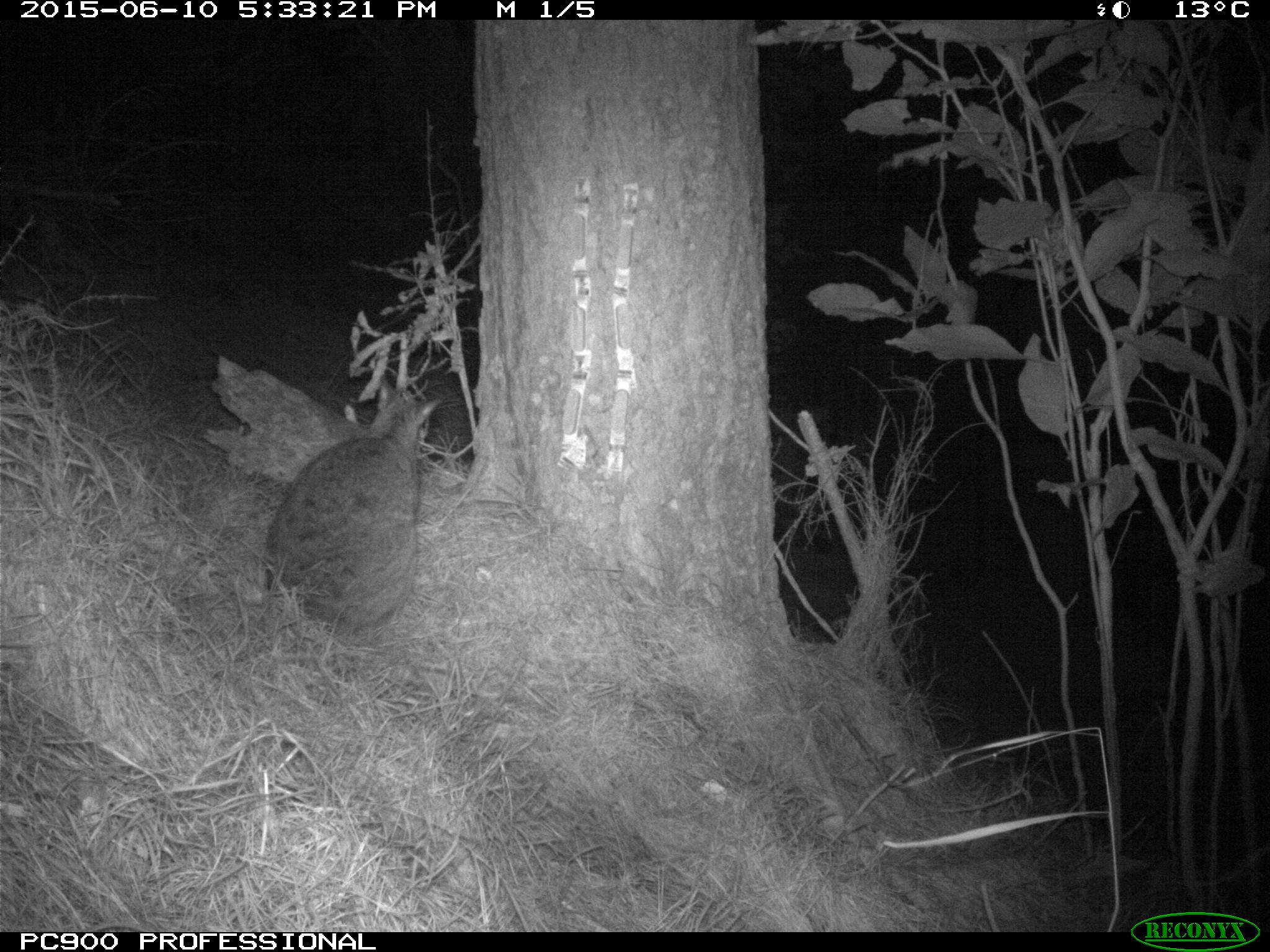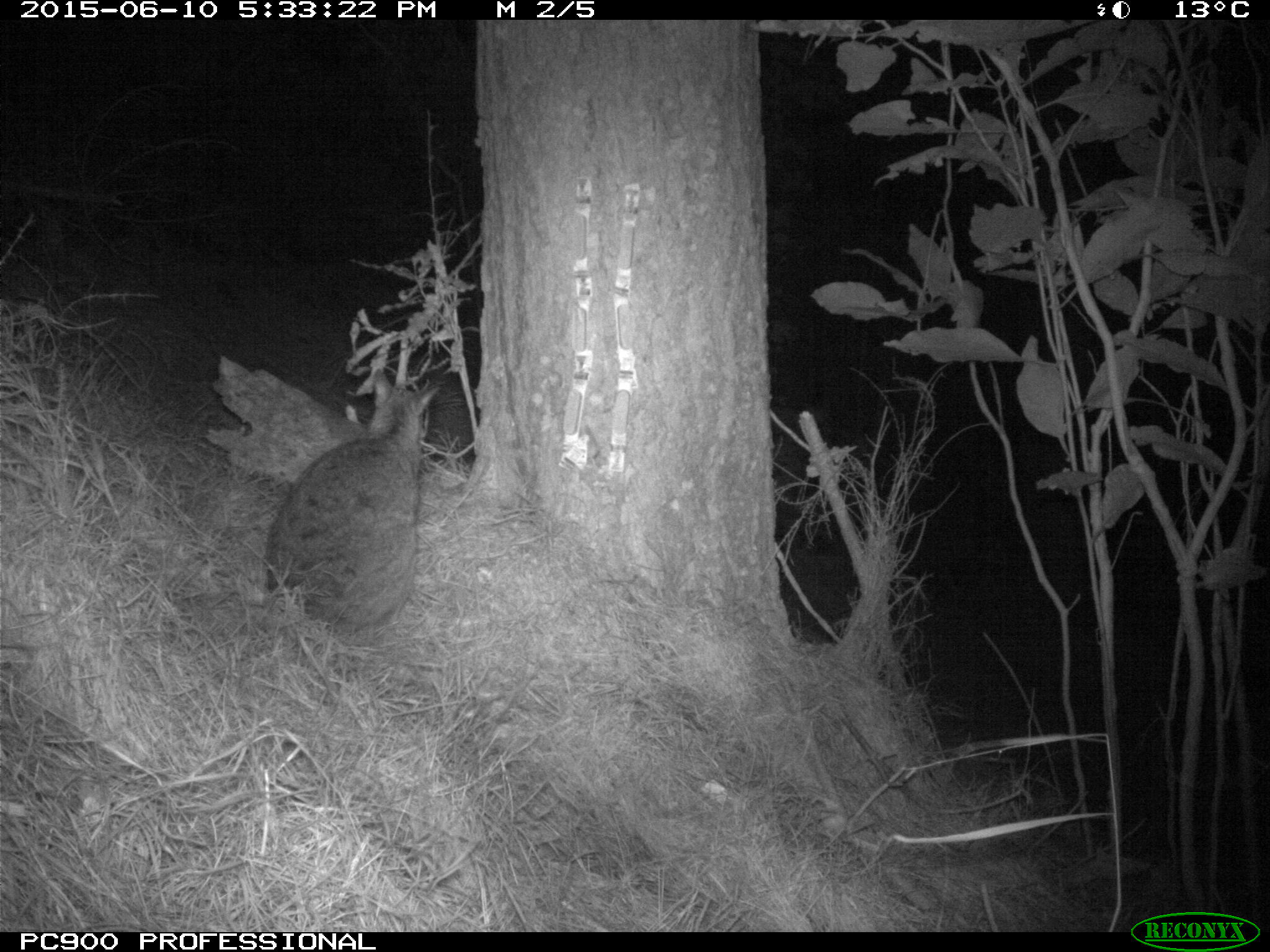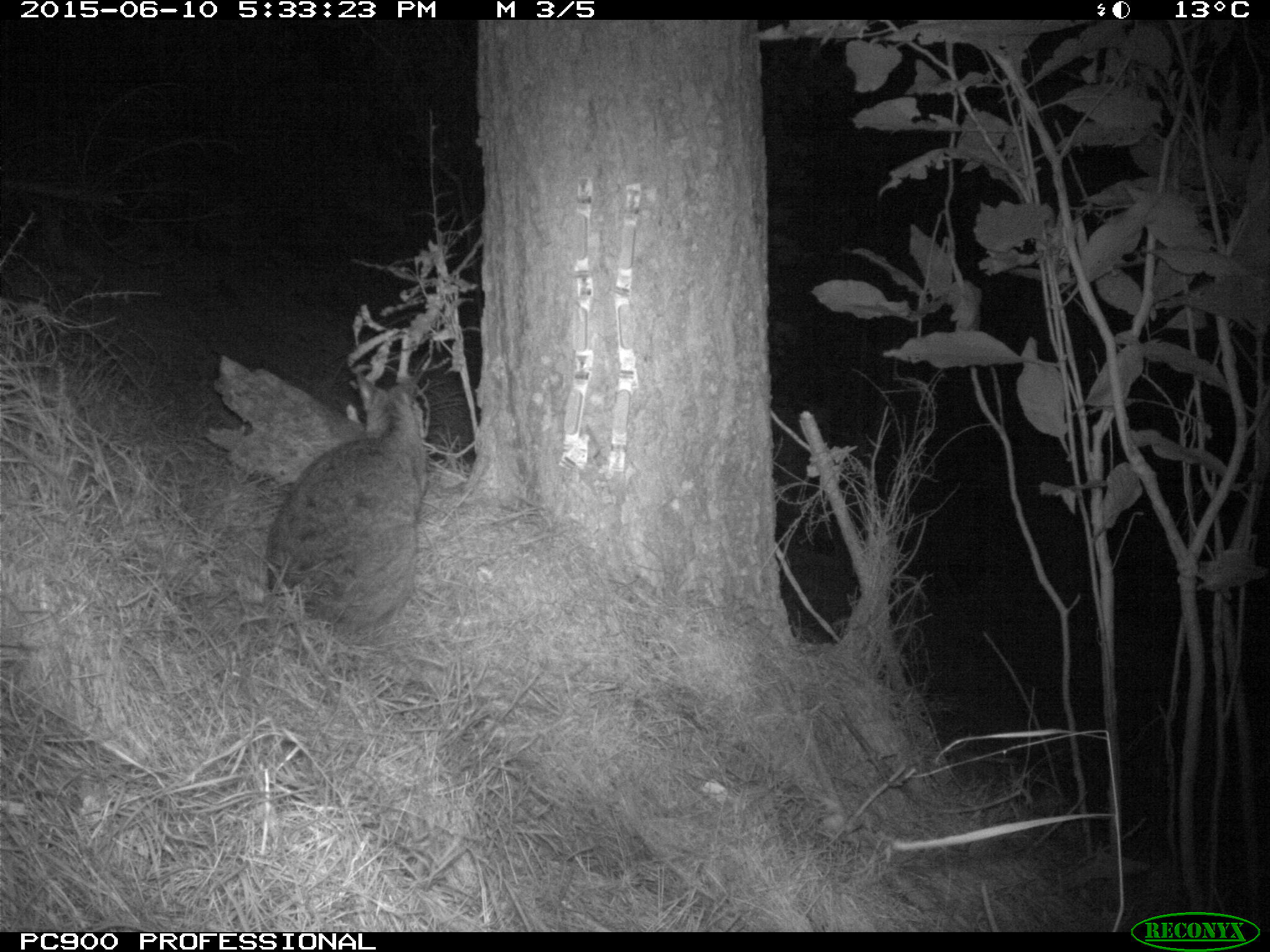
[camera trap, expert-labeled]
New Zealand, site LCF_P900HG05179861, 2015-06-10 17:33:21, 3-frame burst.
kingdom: Animalia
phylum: Chordata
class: Mammalia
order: Diprotodontia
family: Macropodidae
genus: Notamacropus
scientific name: Notamacropus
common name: wallaby